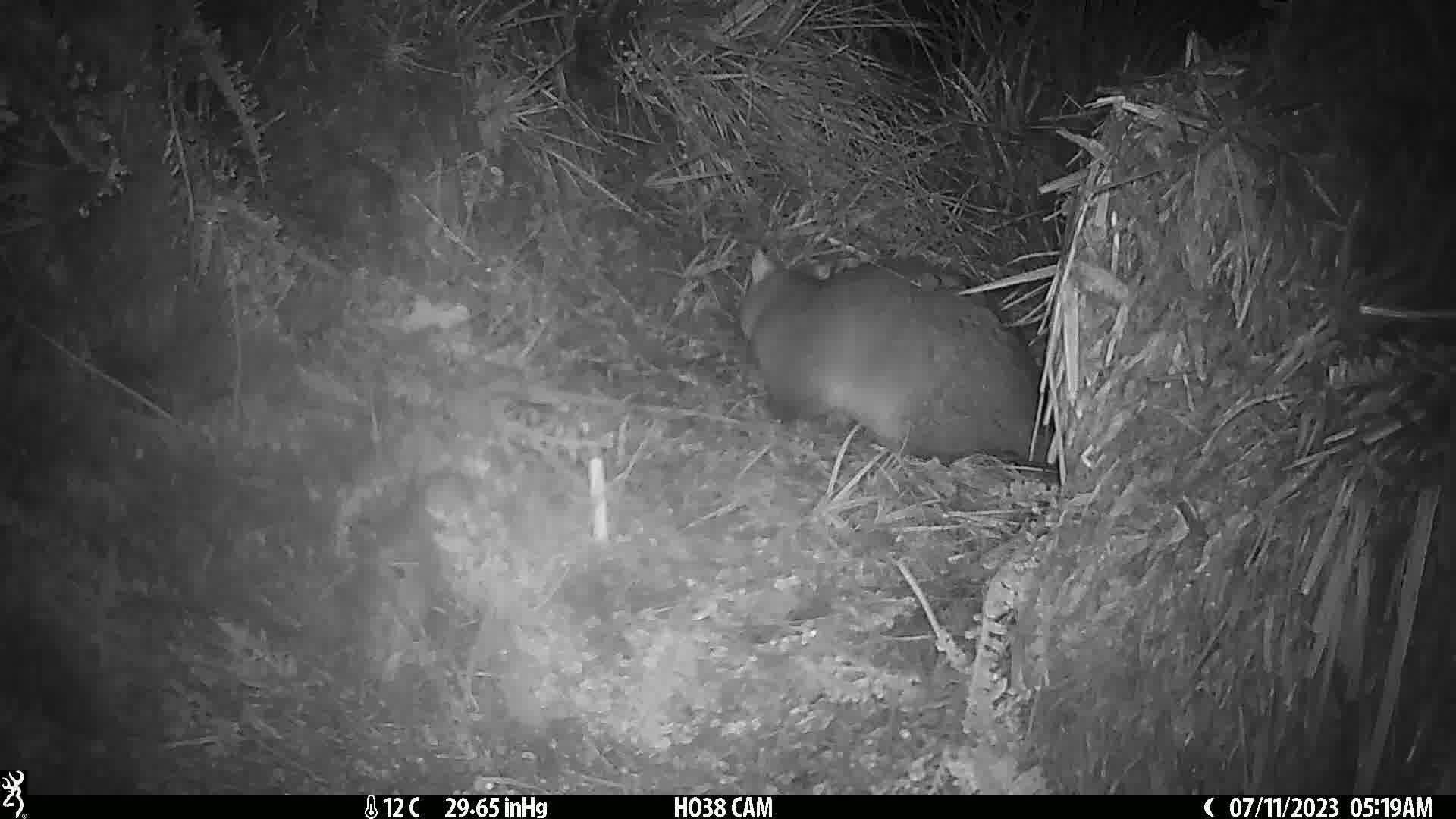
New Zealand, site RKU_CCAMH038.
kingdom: Animalia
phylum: Chordata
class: Mammalia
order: Diprotodontia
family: Phalangeridae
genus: Trichosurus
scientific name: Trichosurus vulpecula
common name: common brushtail possum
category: possum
Possum (common brushtail possum) (Trichosurus vulpecula).